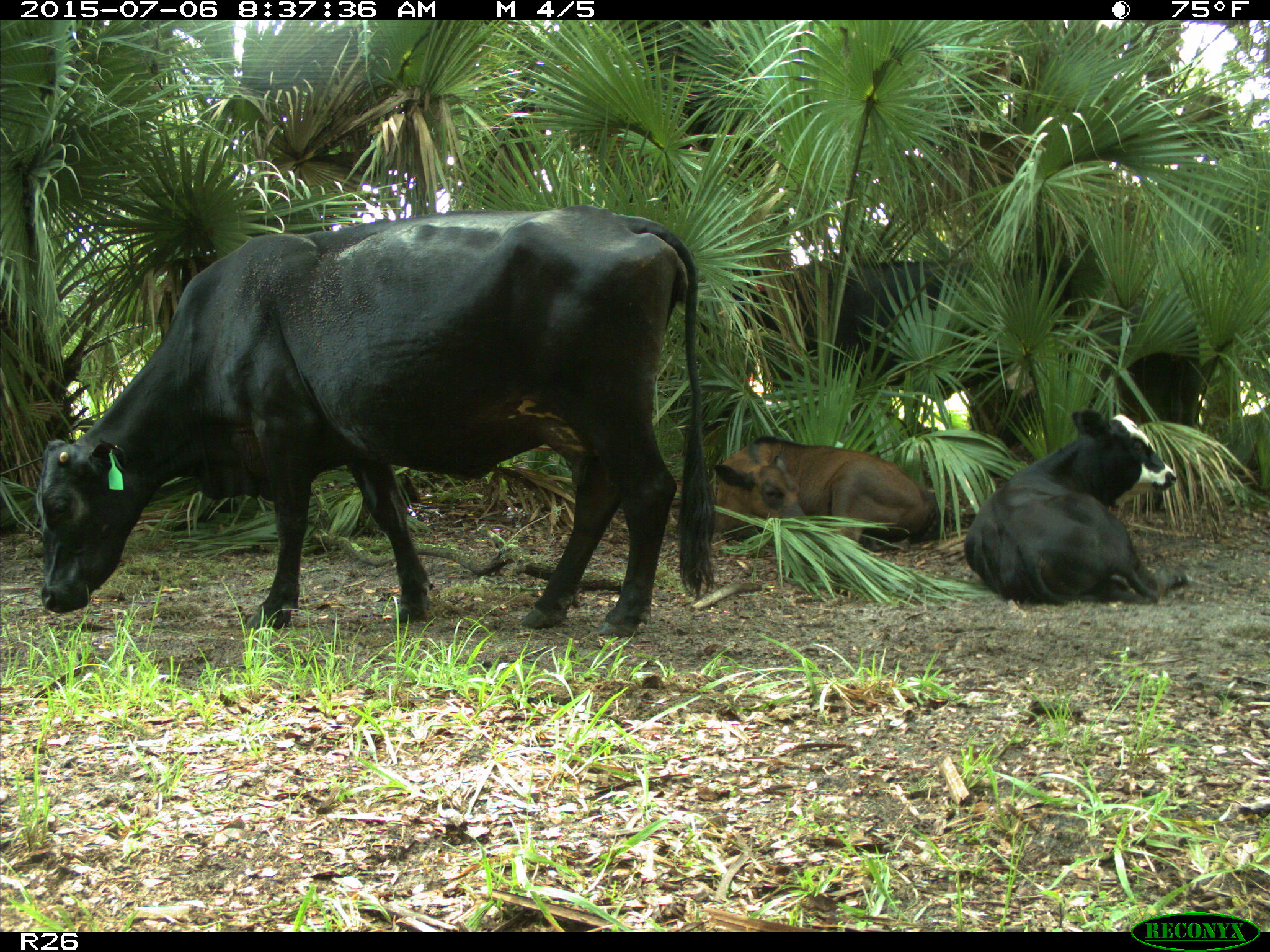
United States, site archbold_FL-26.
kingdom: Animalia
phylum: Chordata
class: Mammalia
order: Artiodactyla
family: Bovidae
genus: Bos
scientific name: Bos taurus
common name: domestic cow